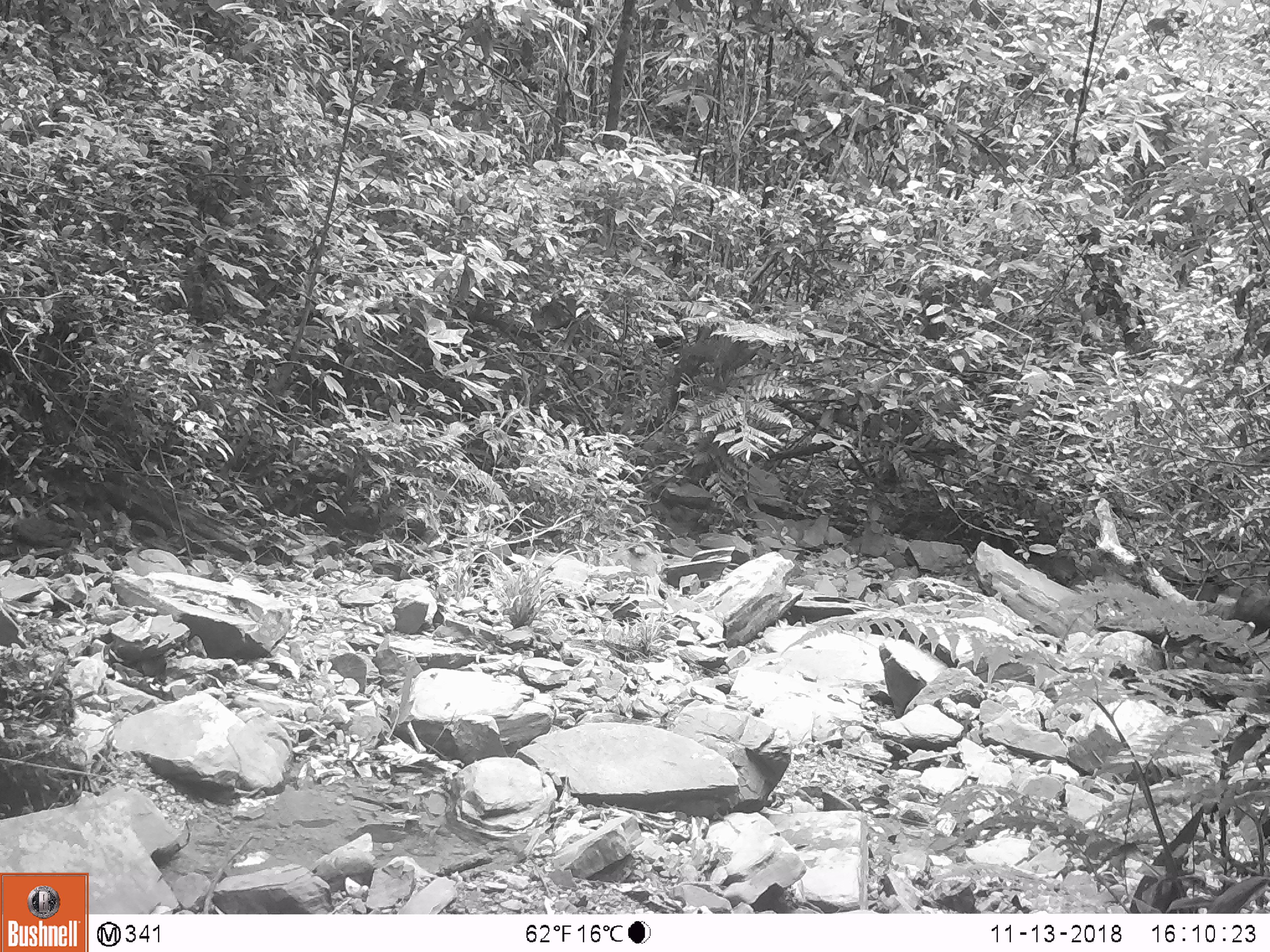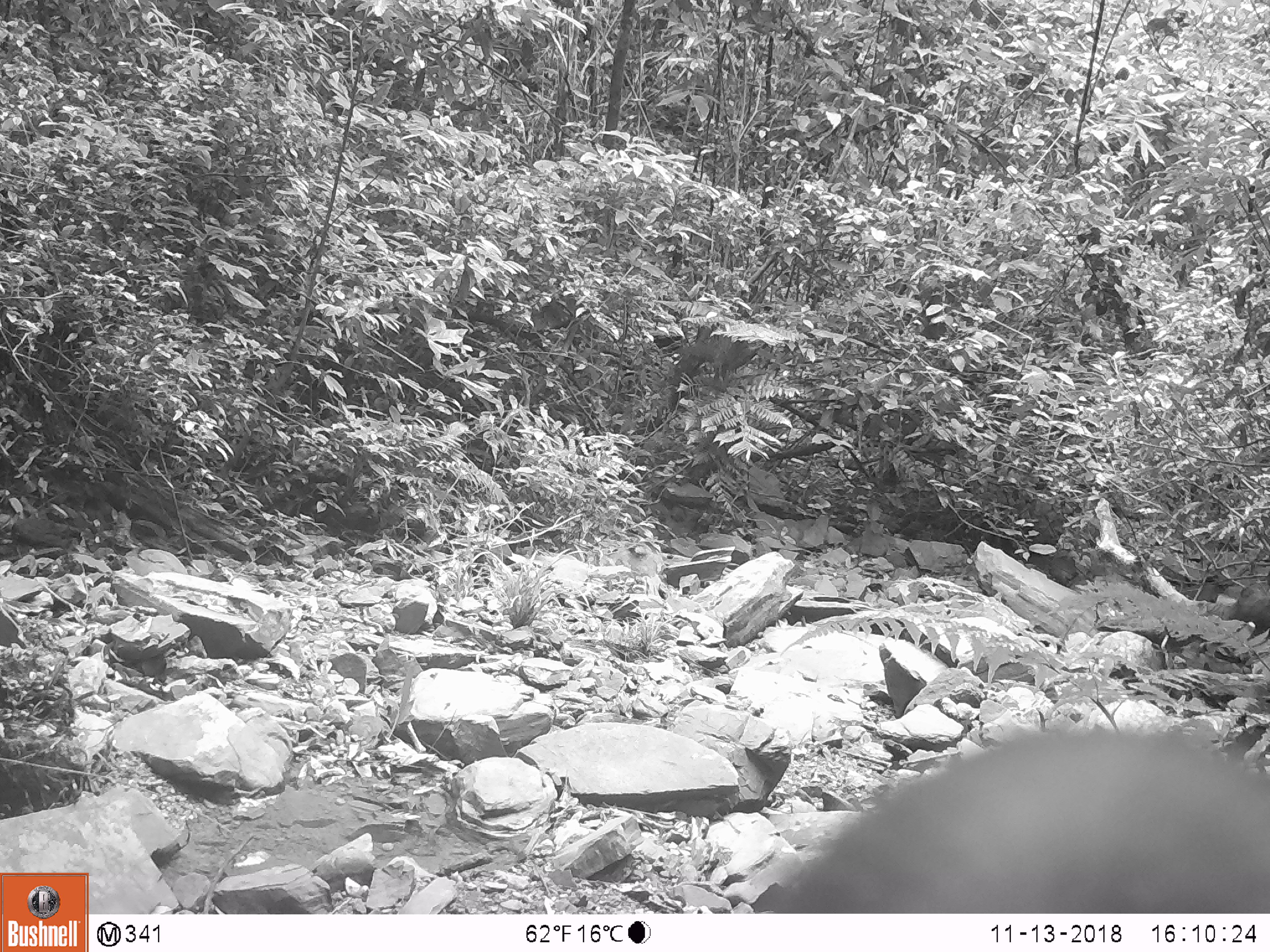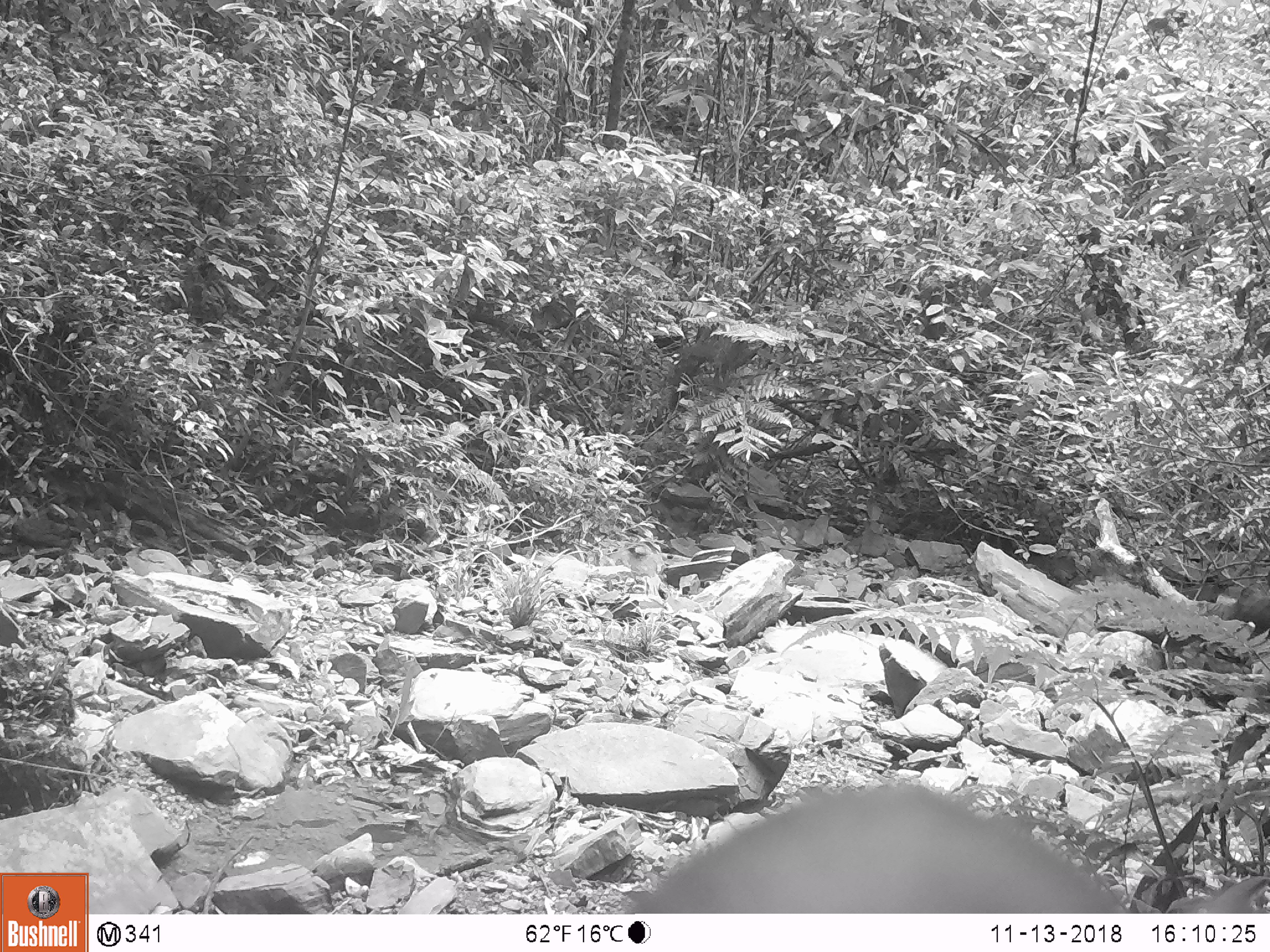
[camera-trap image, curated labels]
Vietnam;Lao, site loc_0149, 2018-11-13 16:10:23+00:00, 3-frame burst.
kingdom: Animalia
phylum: Chordata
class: Mammalia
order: Primates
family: Cercopithecidae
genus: Macaca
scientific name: Macaca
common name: macaques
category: assam or rhesus macaque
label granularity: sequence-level